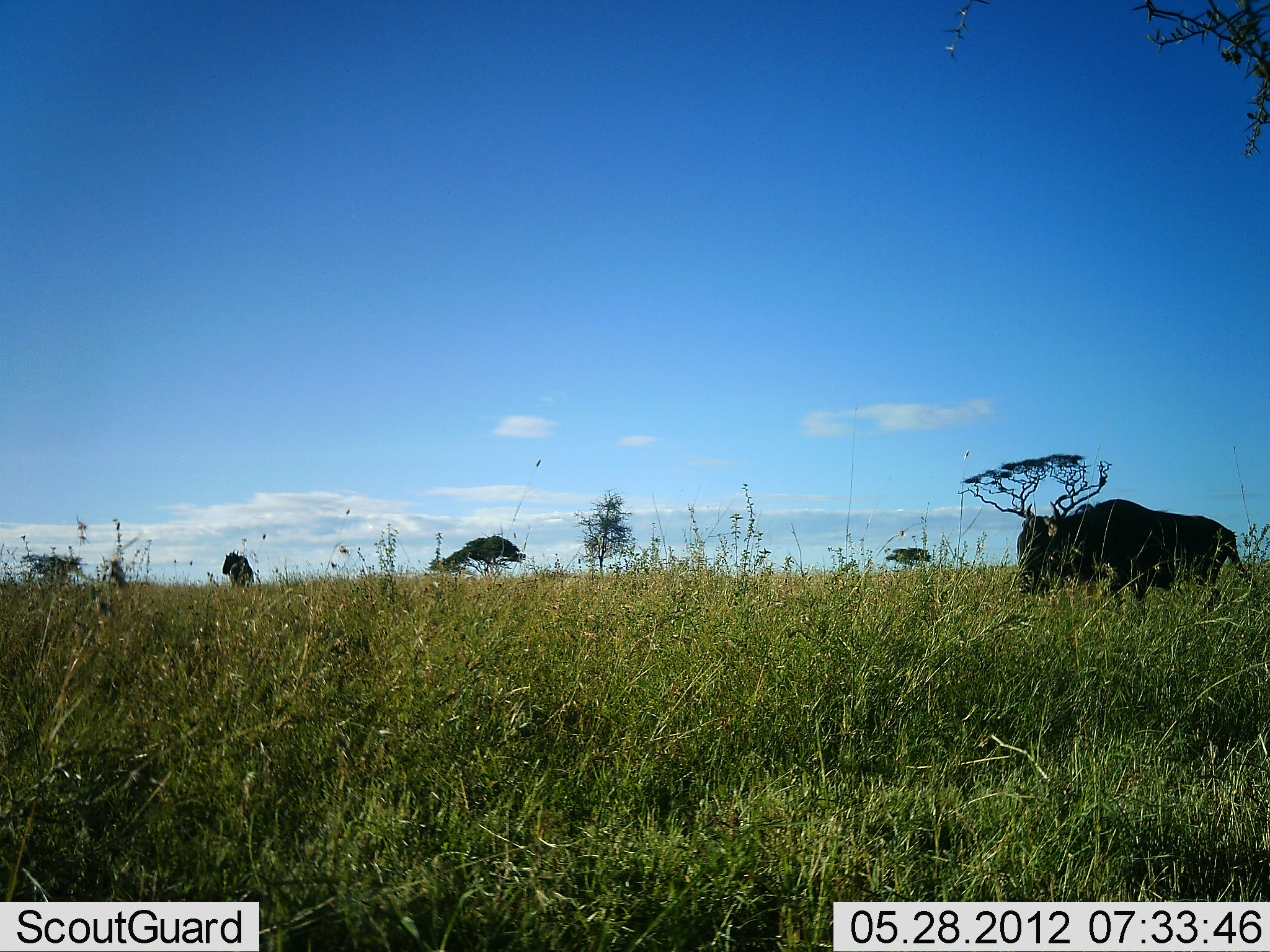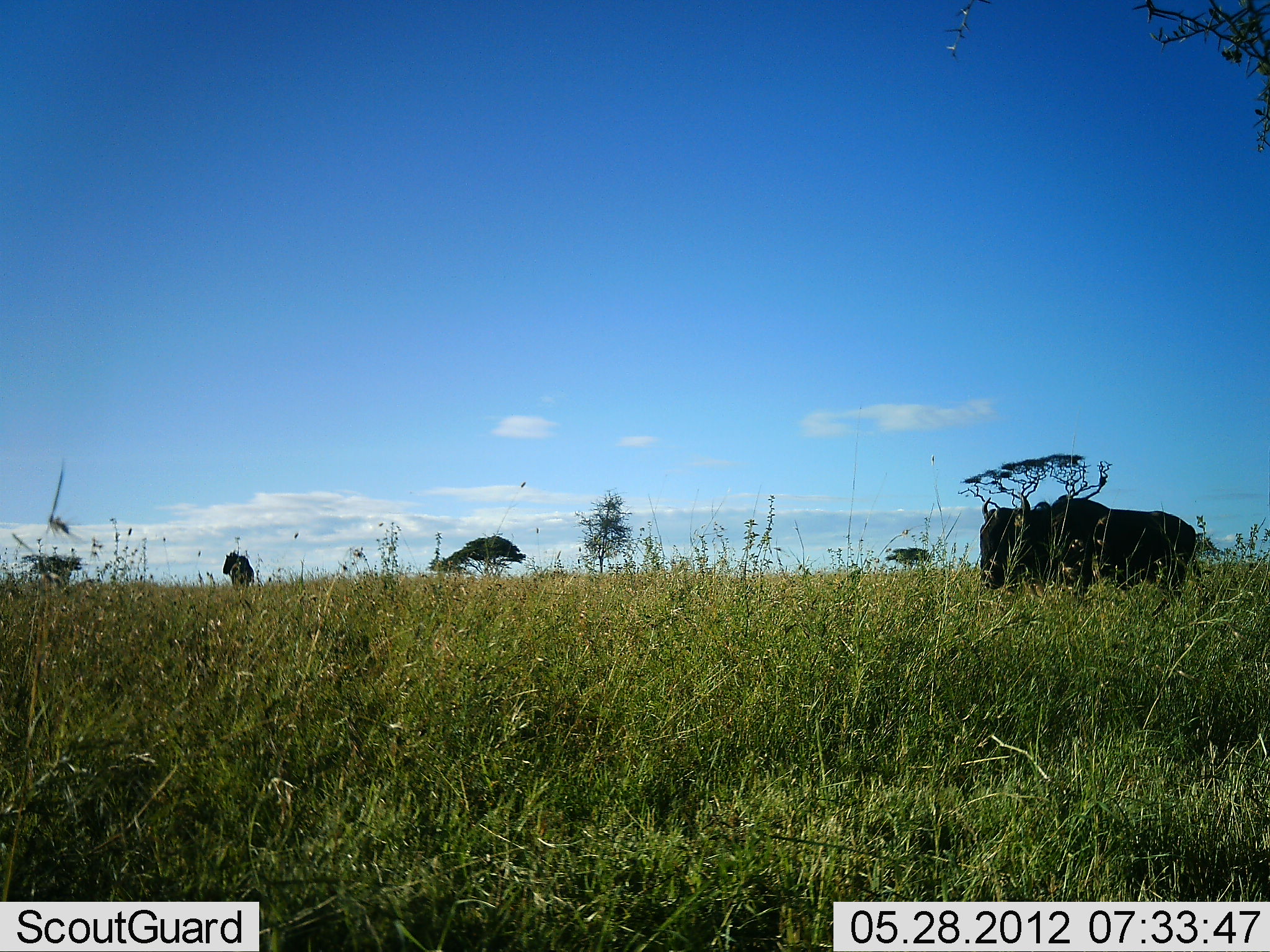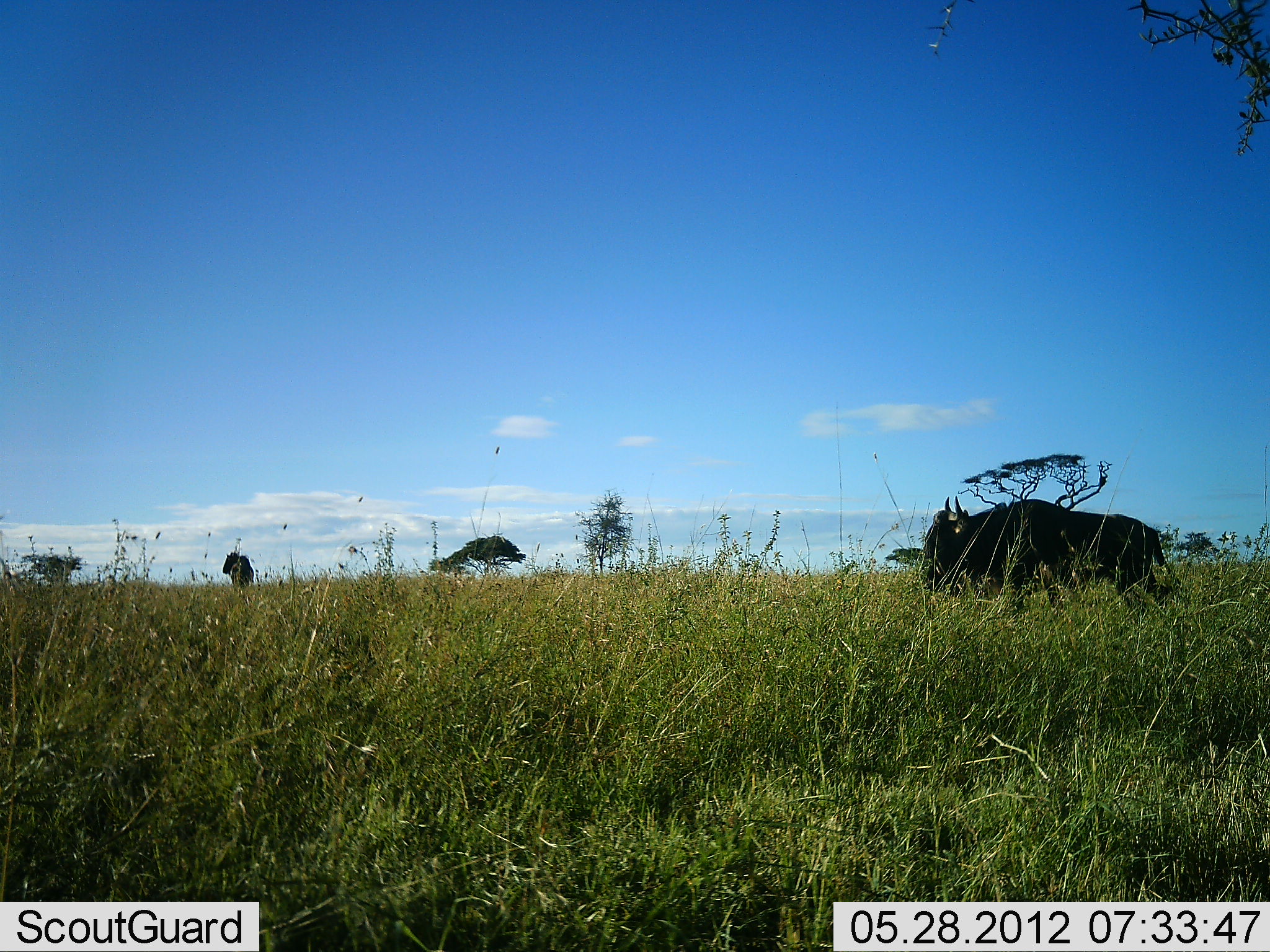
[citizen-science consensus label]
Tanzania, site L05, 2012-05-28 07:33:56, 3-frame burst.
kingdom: Animalia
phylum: Chordata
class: Mammalia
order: Artiodactyla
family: Bovidae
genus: Connochaetes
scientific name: Connochaetes taurinus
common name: blue wildebeest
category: wildebeest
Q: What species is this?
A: Wildebeest (blue wildebeest) (Connochaetes taurinus).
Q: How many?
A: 2.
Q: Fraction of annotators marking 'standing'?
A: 64%.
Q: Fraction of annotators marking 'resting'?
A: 0%.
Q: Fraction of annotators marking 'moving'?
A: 73%.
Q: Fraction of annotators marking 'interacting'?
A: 0%.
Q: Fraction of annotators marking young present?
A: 0%.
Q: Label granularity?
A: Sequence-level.